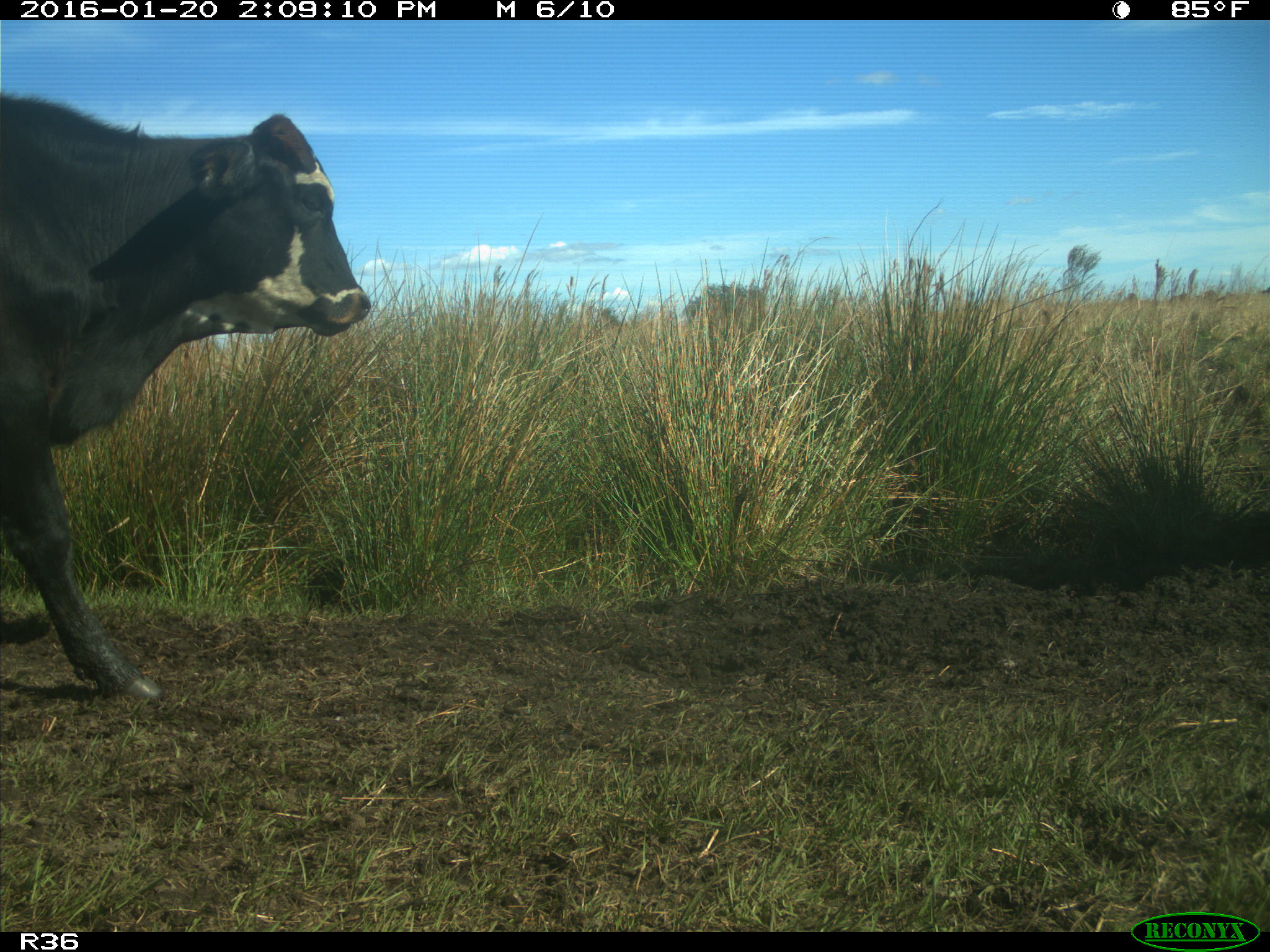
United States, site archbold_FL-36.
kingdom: Animalia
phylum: Chordata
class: Mammalia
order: Artiodactyla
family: Bovidae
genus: Bos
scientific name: Bos taurus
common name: domestic cow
Bos taurus (domestic cow).